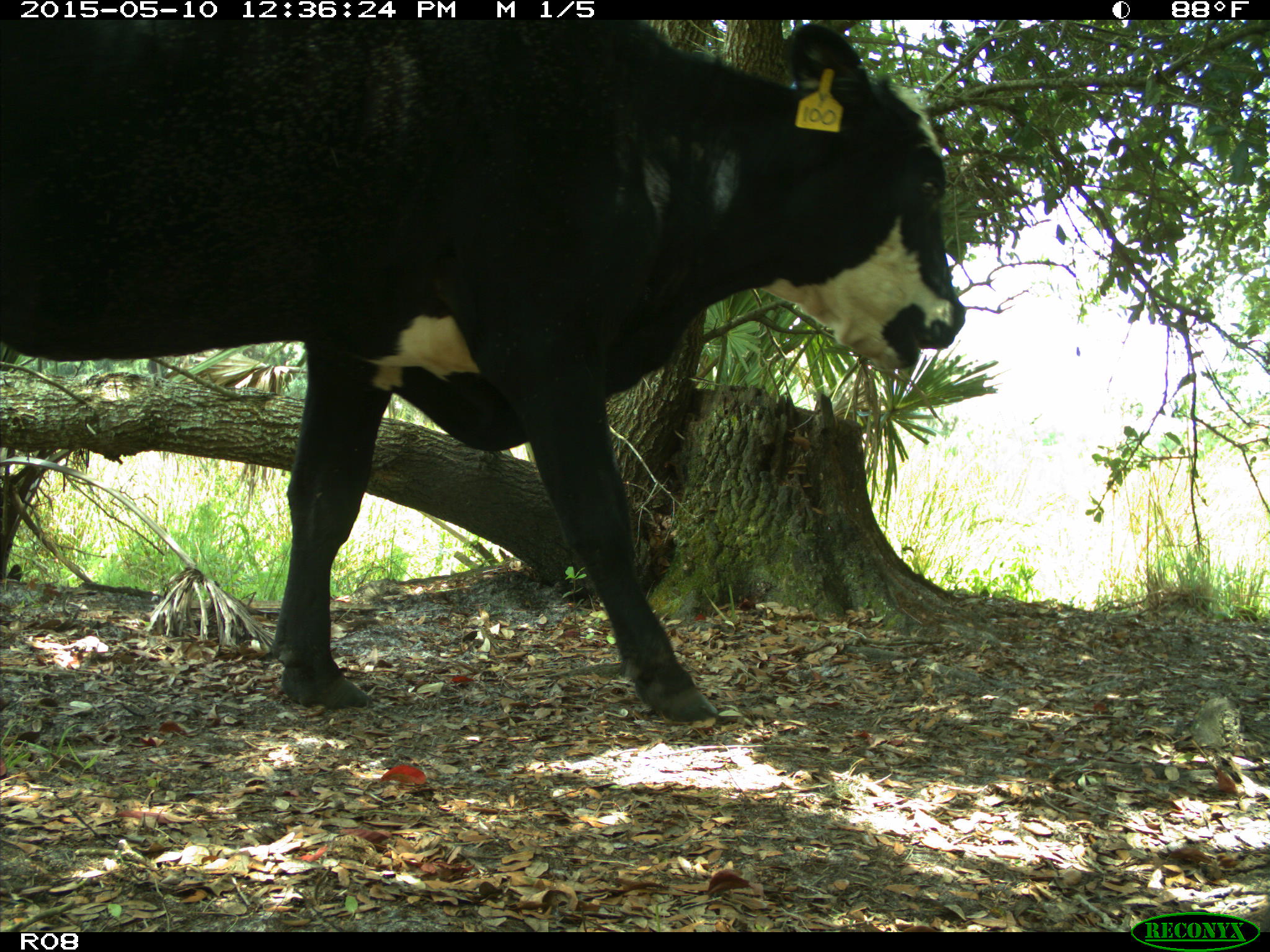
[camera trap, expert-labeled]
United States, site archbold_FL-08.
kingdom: Animalia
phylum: Chordata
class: Mammalia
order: Artiodactyla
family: Bovidae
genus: Bos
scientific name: Bos taurus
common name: domestic cow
Bos taurus (domestic cow).